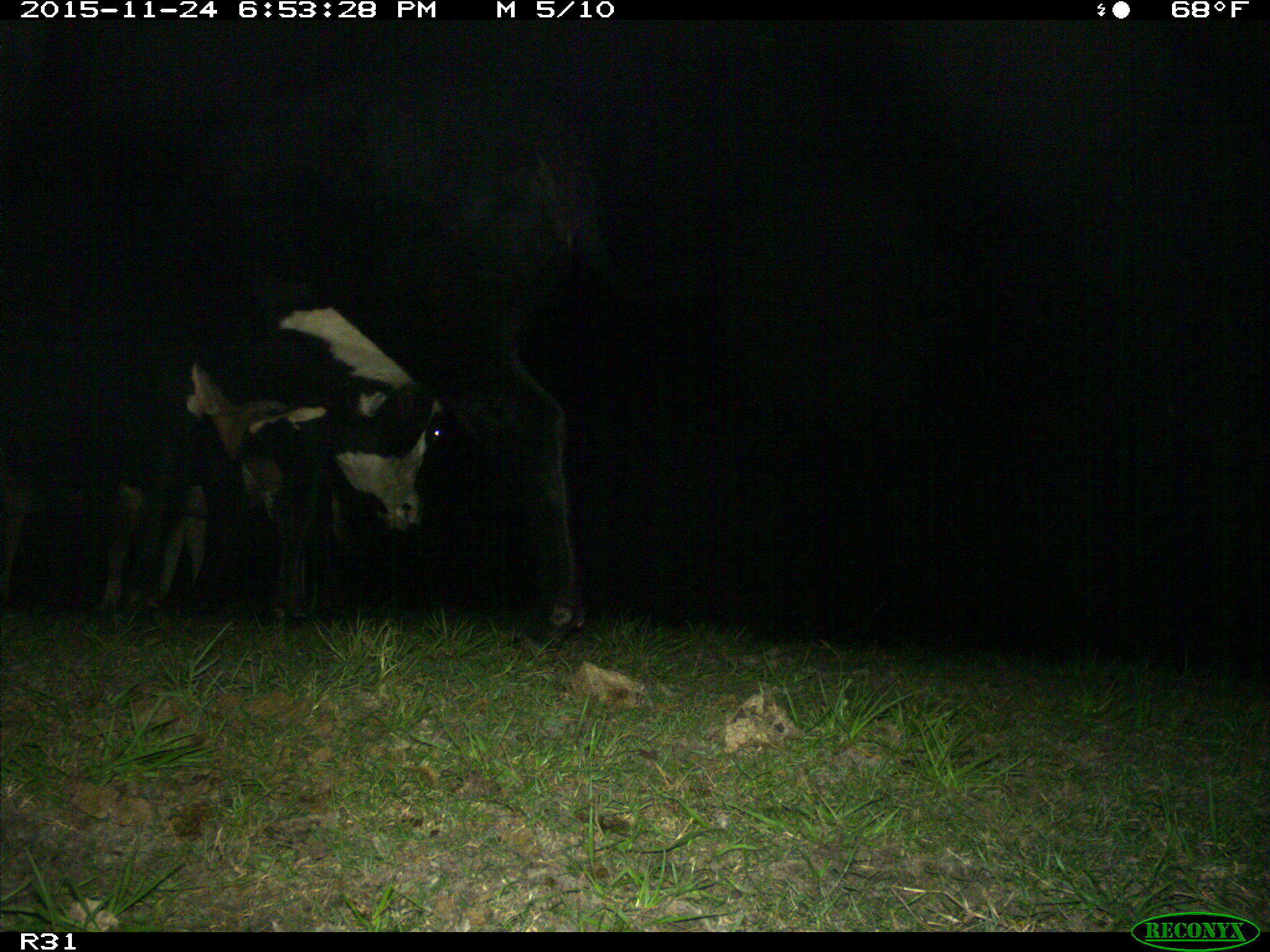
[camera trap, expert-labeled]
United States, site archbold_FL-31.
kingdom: Animalia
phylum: Chordata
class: Mammalia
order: Artiodactyla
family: Bovidae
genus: Bos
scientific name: Bos taurus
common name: domestic cow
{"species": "Bos taurus (domestic cow)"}